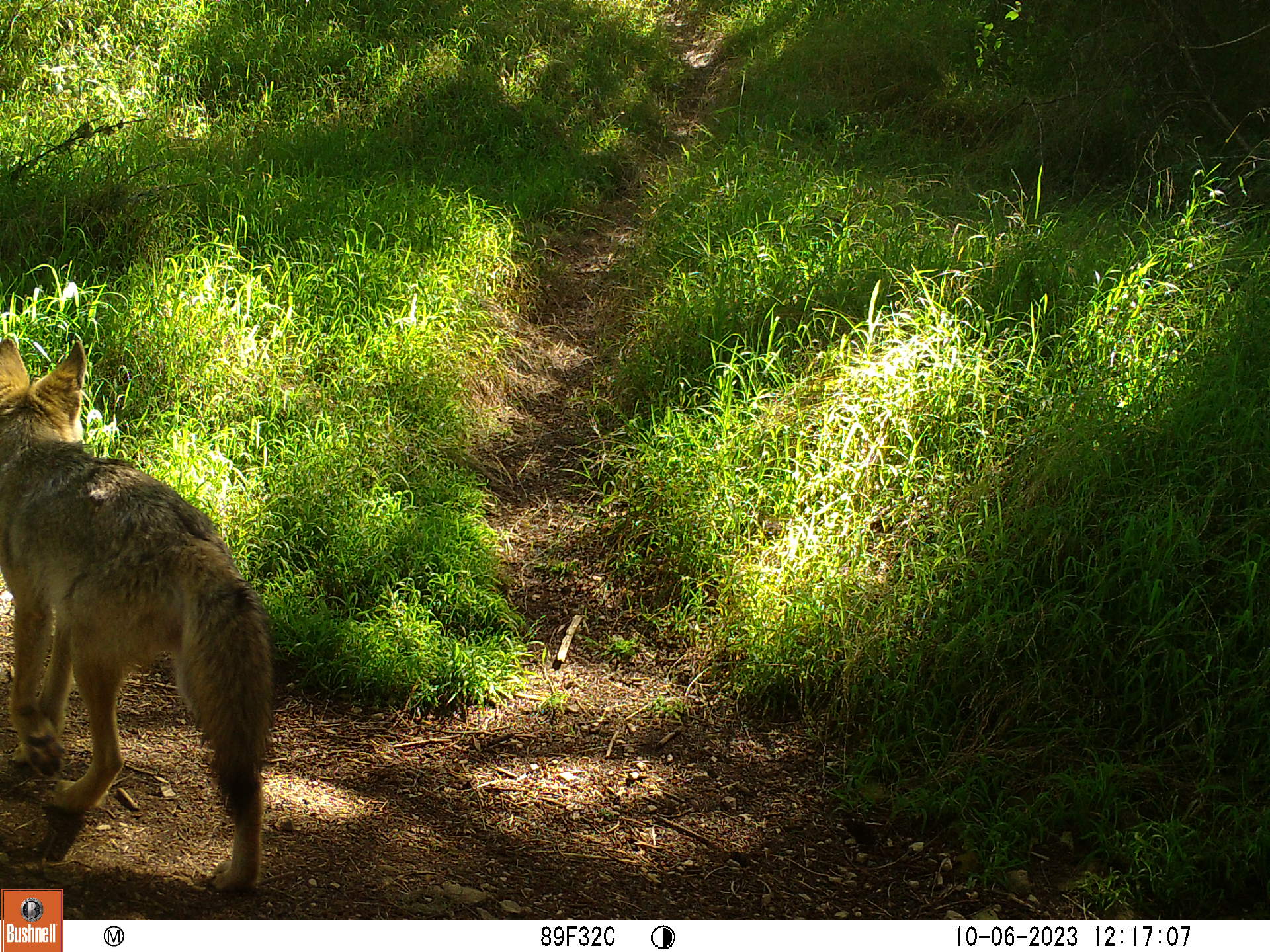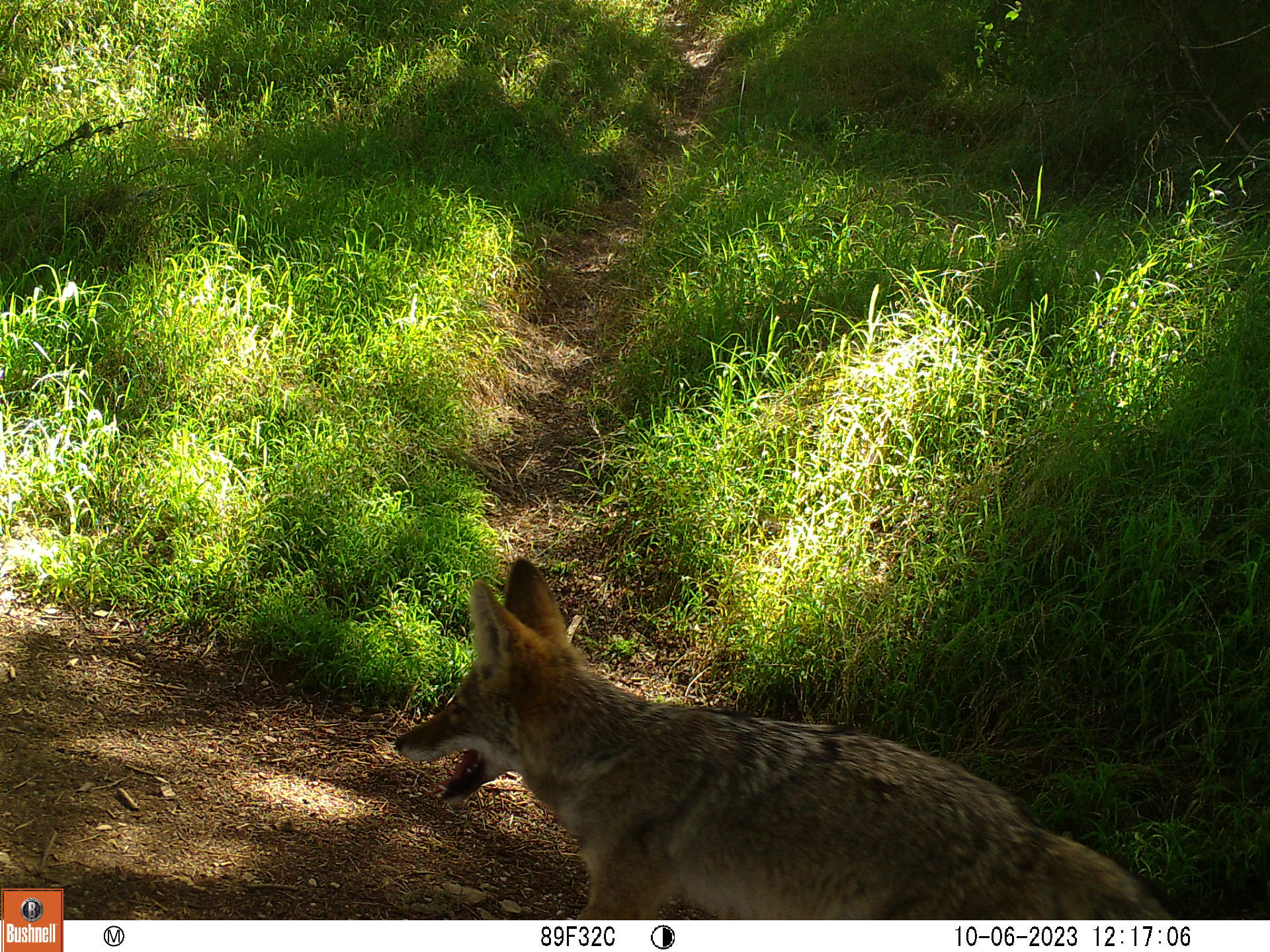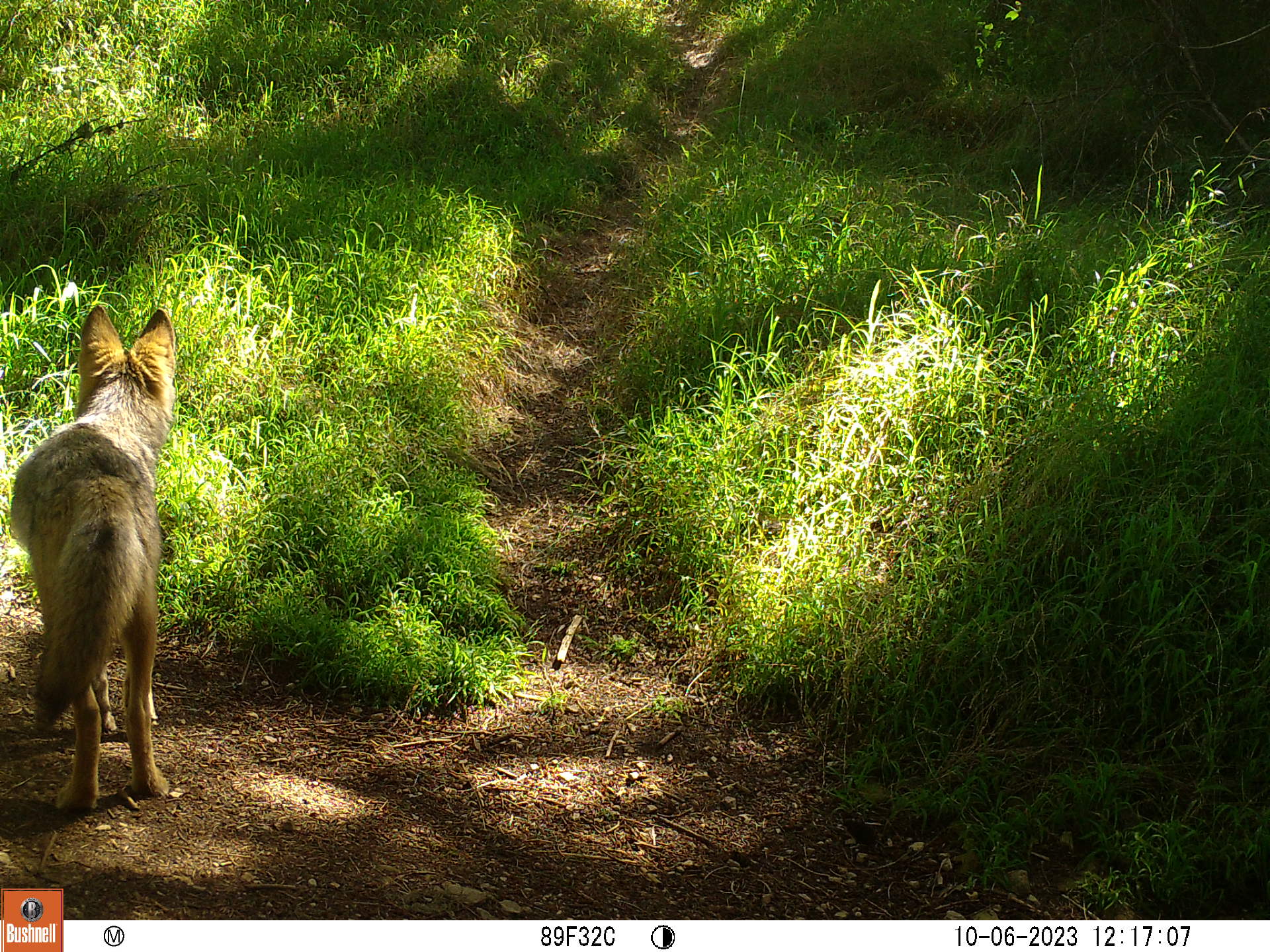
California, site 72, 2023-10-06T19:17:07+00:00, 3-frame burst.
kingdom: Animalia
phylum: Chordata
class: Mammalia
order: Carnivora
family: Canidae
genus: Canis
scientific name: Canis latrans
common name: coyote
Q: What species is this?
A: Coyote (Canis latrans).